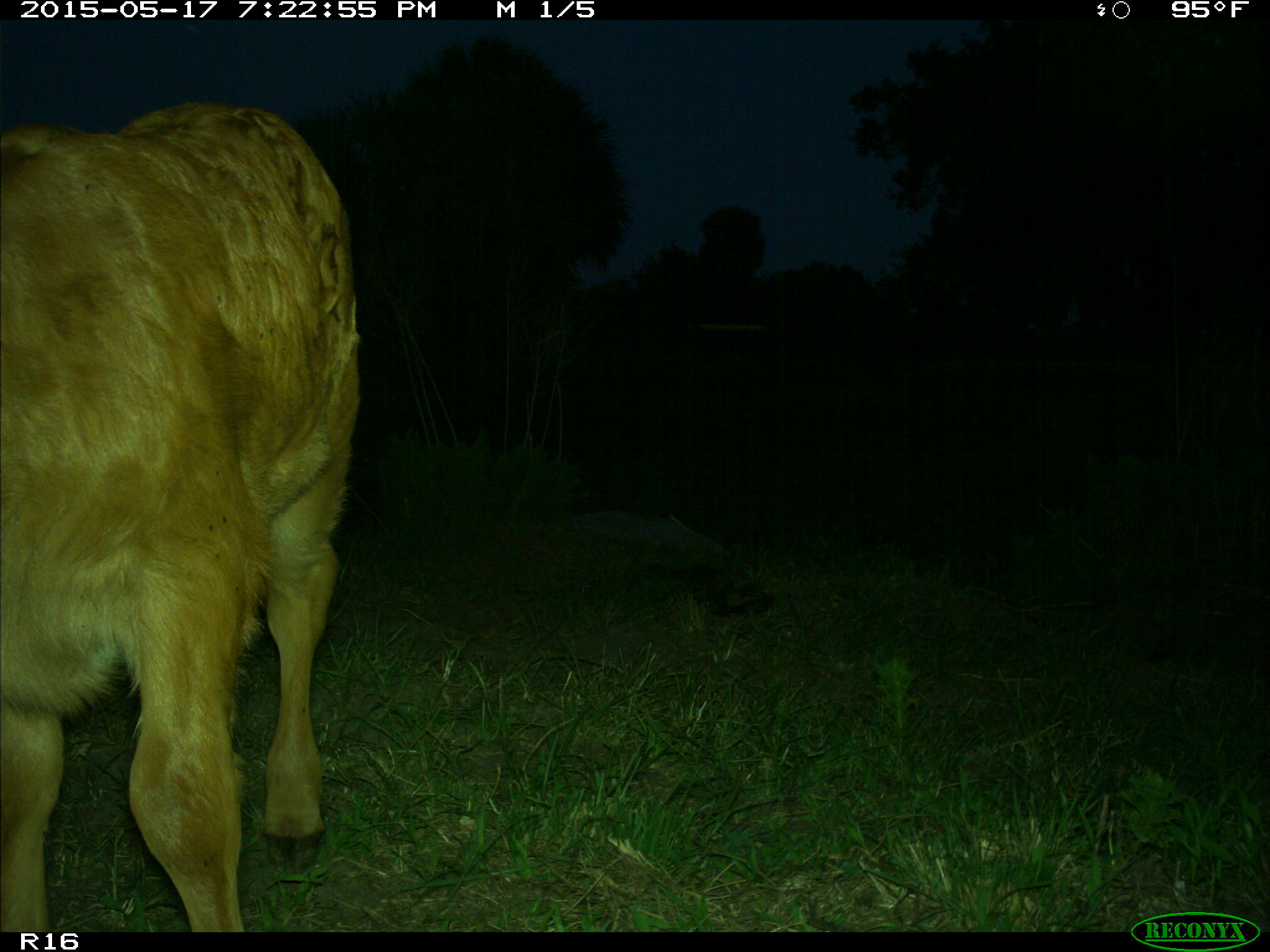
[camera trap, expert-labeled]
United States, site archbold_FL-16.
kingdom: Animalia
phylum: Chordata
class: Mammalia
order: Artiodactyla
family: Bovidae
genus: Bos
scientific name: Bos taurus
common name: domestic cow